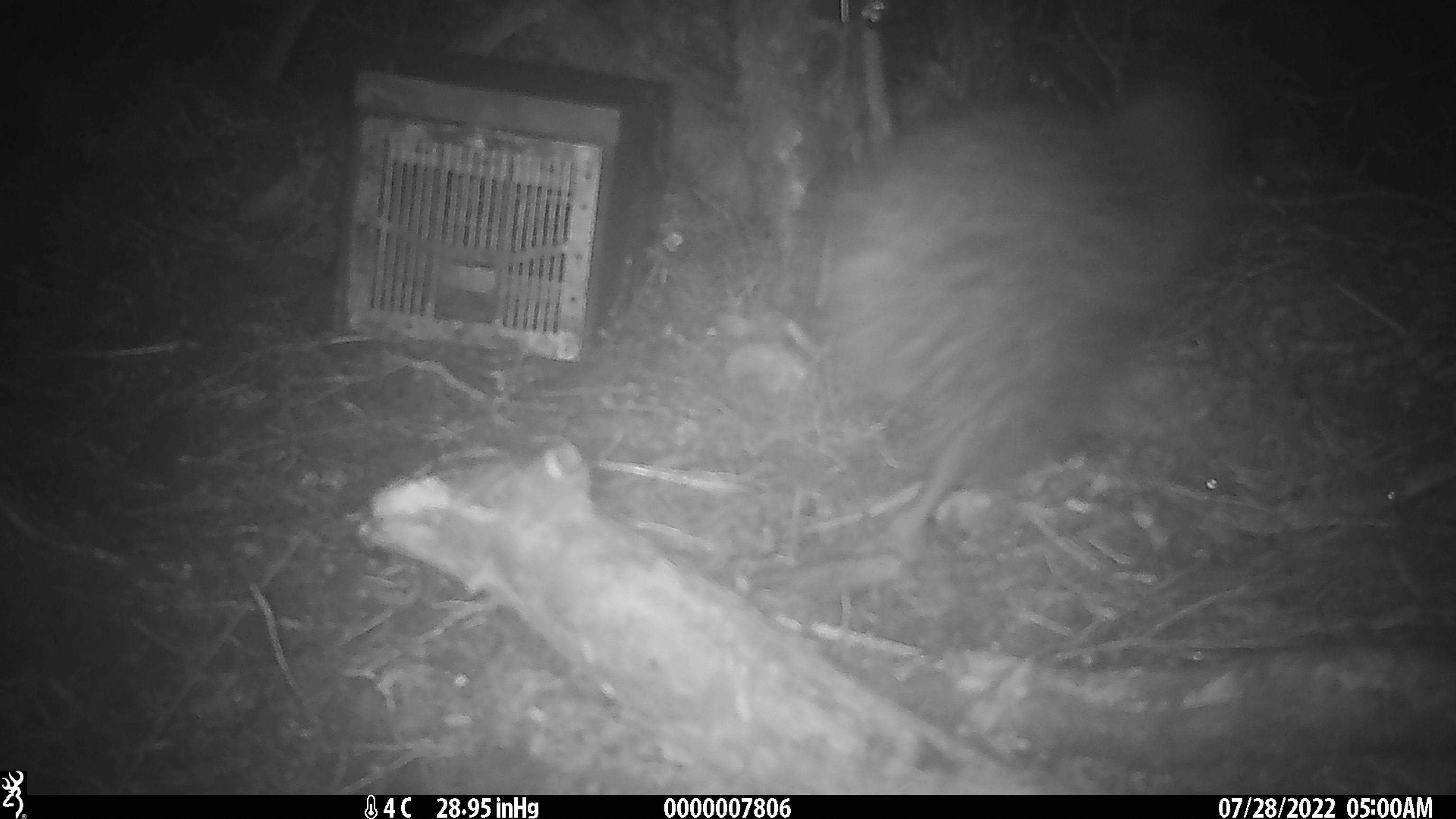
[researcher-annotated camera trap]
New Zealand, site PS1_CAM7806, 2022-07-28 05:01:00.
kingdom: Animalia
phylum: Chordata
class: Aves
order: Apterygiformes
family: Apterygidae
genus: Apteryx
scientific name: Apteryx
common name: kiwi